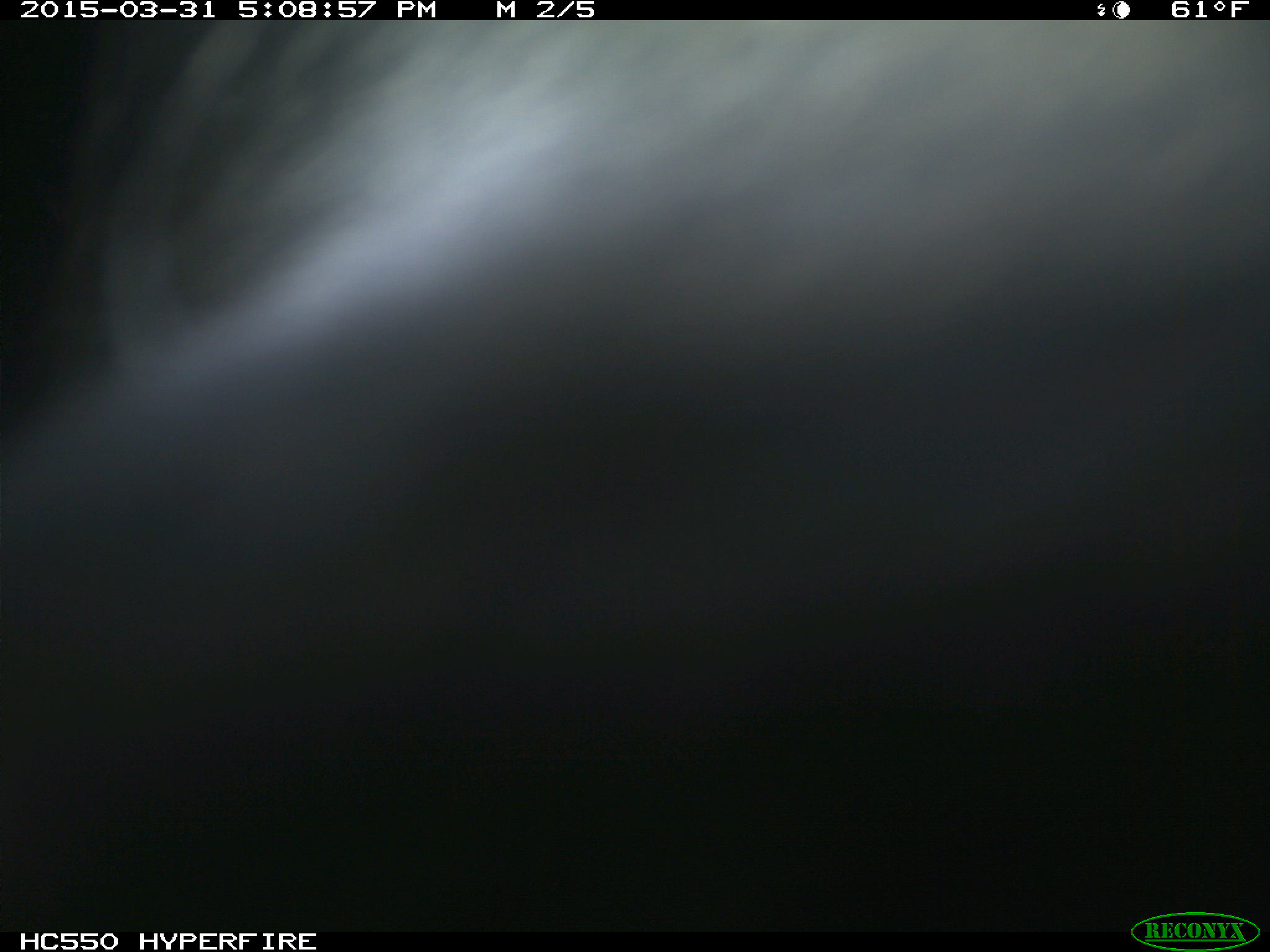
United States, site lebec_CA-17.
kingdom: Animalia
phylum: Chordata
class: Mammalia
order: Artiodactyla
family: Bovidae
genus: Bos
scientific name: Bos taurus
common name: domestic cow